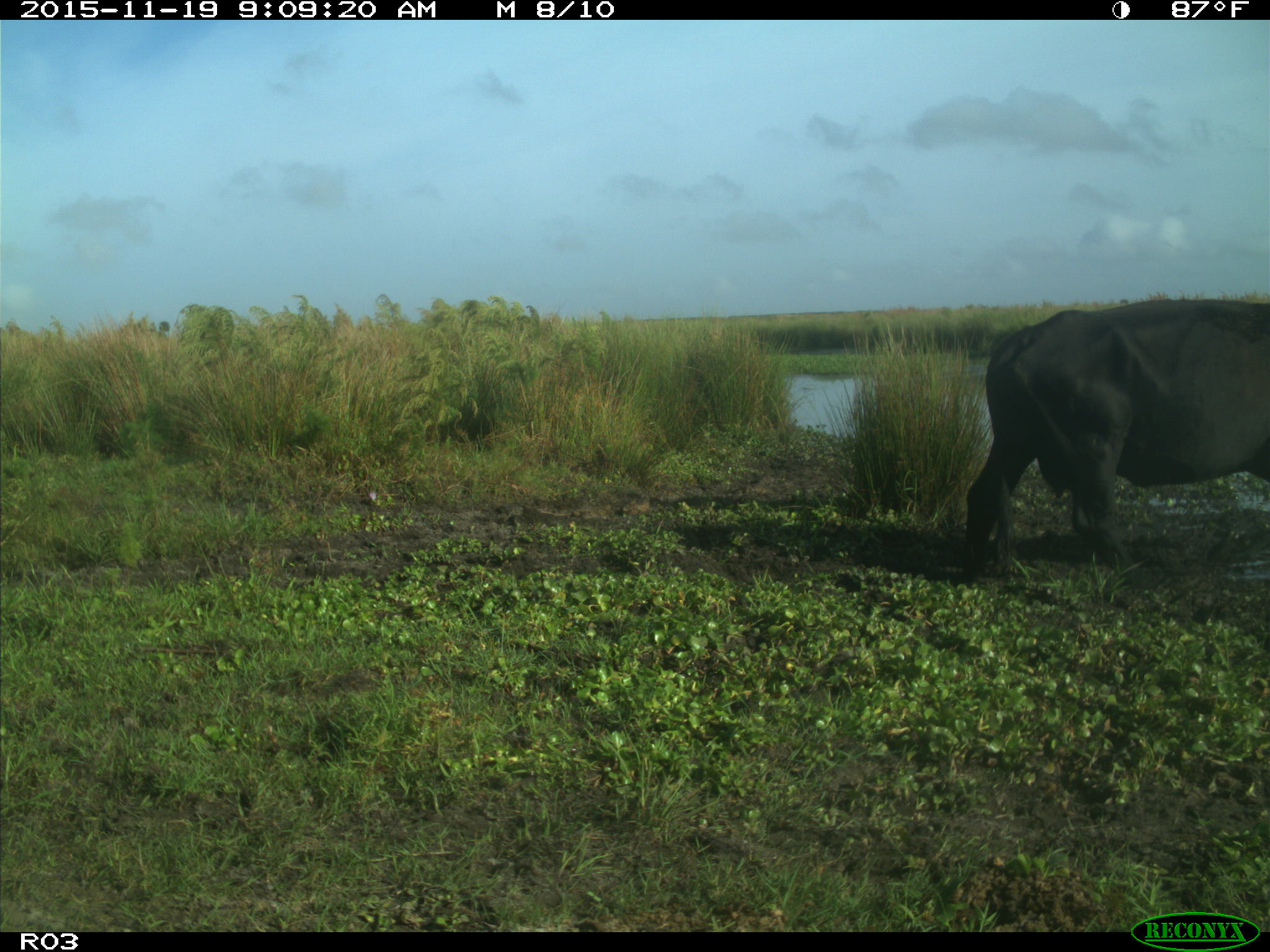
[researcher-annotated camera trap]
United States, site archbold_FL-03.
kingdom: Animalia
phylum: Chordata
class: Mammalia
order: Artiodactyla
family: Bovidae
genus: Bos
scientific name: Bos taurus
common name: domestic cow